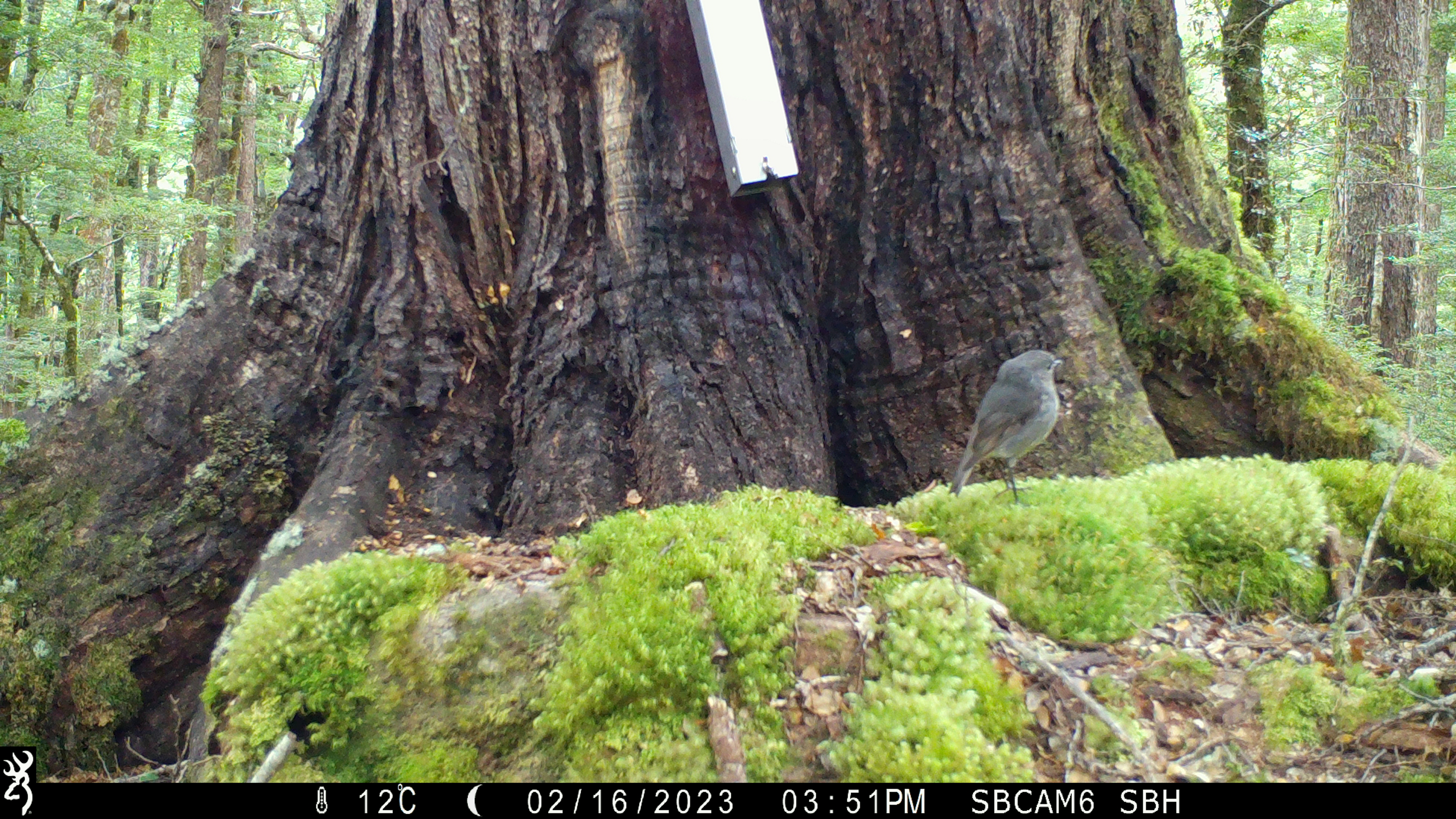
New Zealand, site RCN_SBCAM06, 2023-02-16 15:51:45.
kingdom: Animalia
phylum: Chordata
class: Aves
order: Passeriformes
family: Petroicidae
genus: Petroica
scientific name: Petroica australis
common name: new zealand robin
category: robin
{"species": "robin (new zealand robin) (Petroica australis)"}